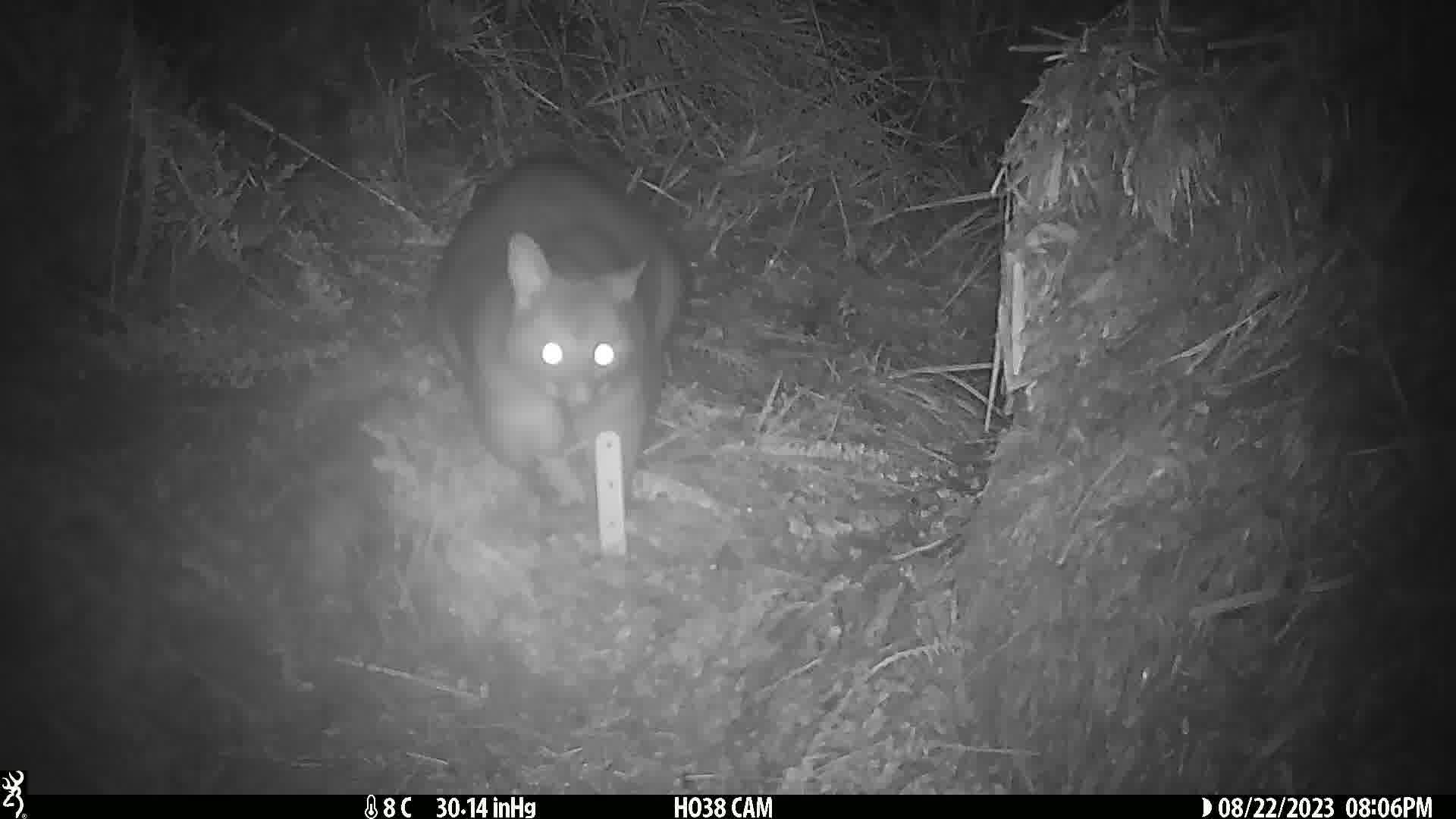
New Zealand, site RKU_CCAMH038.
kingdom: Animalia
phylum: Chordata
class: Mammalia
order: Diprotodontia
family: Phalangeridae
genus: Trichosurus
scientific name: Trichosurus vulpecula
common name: common brushtail possum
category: possum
Possum (common brushtail possum) (Trichosurus vulpecula).